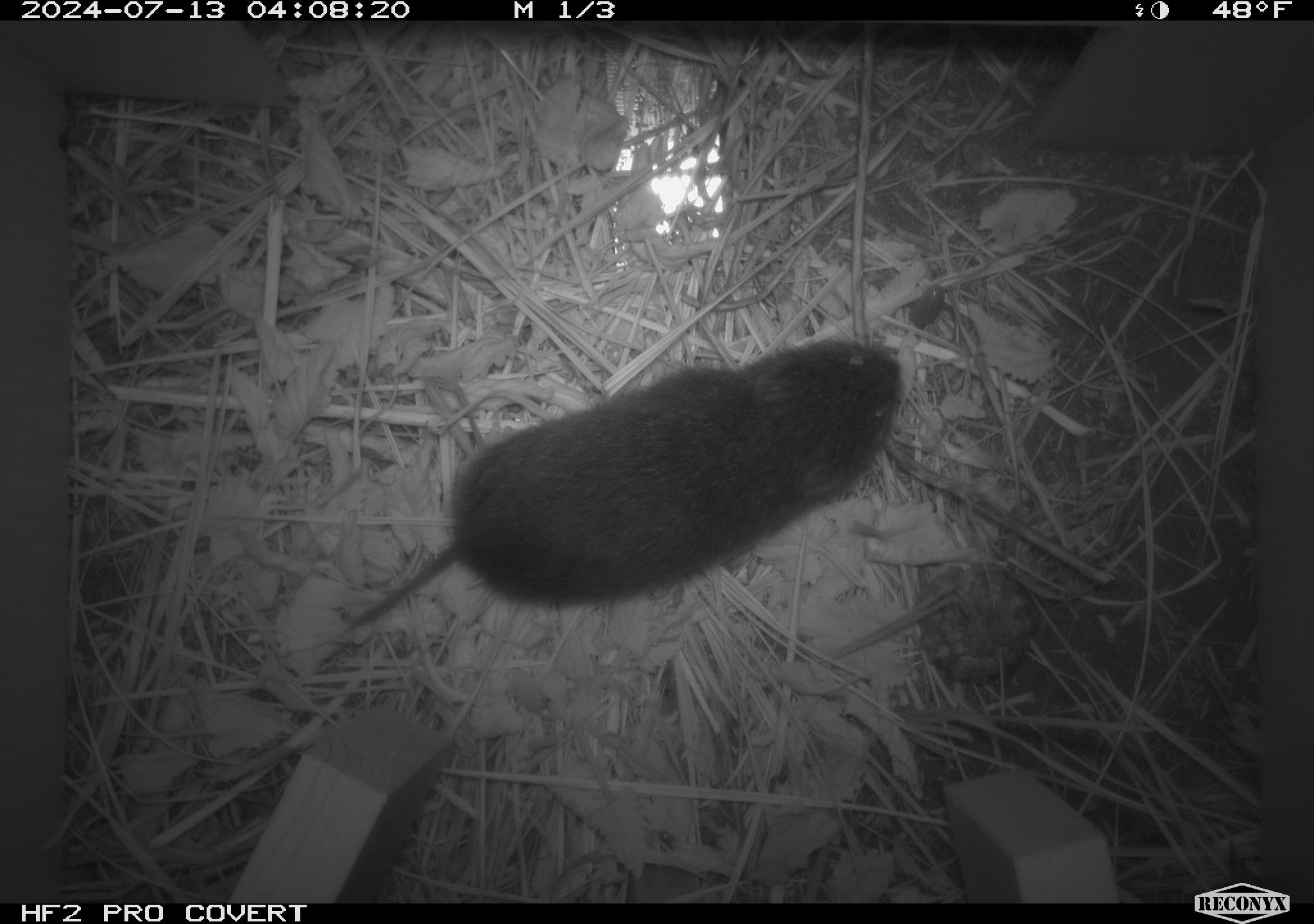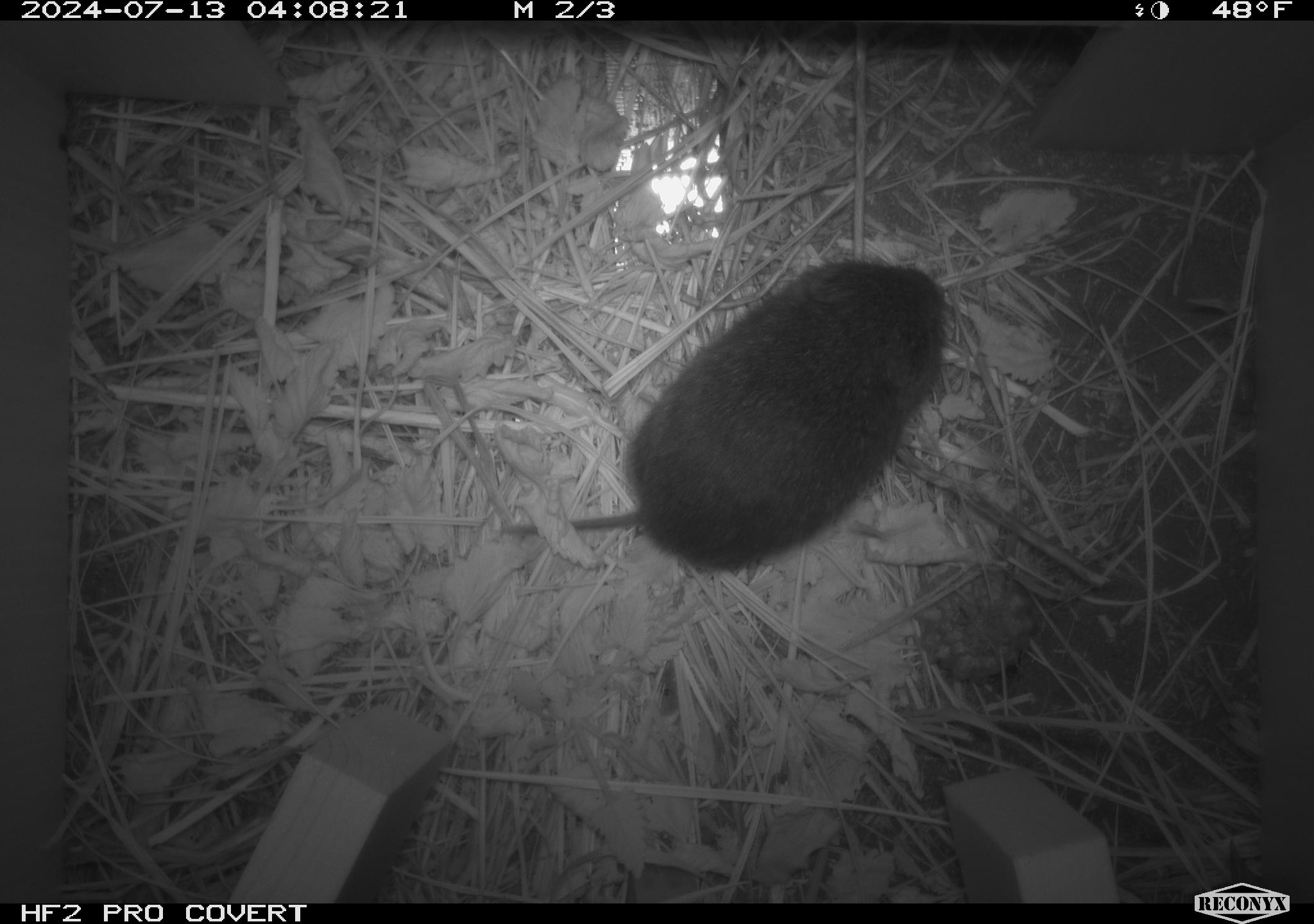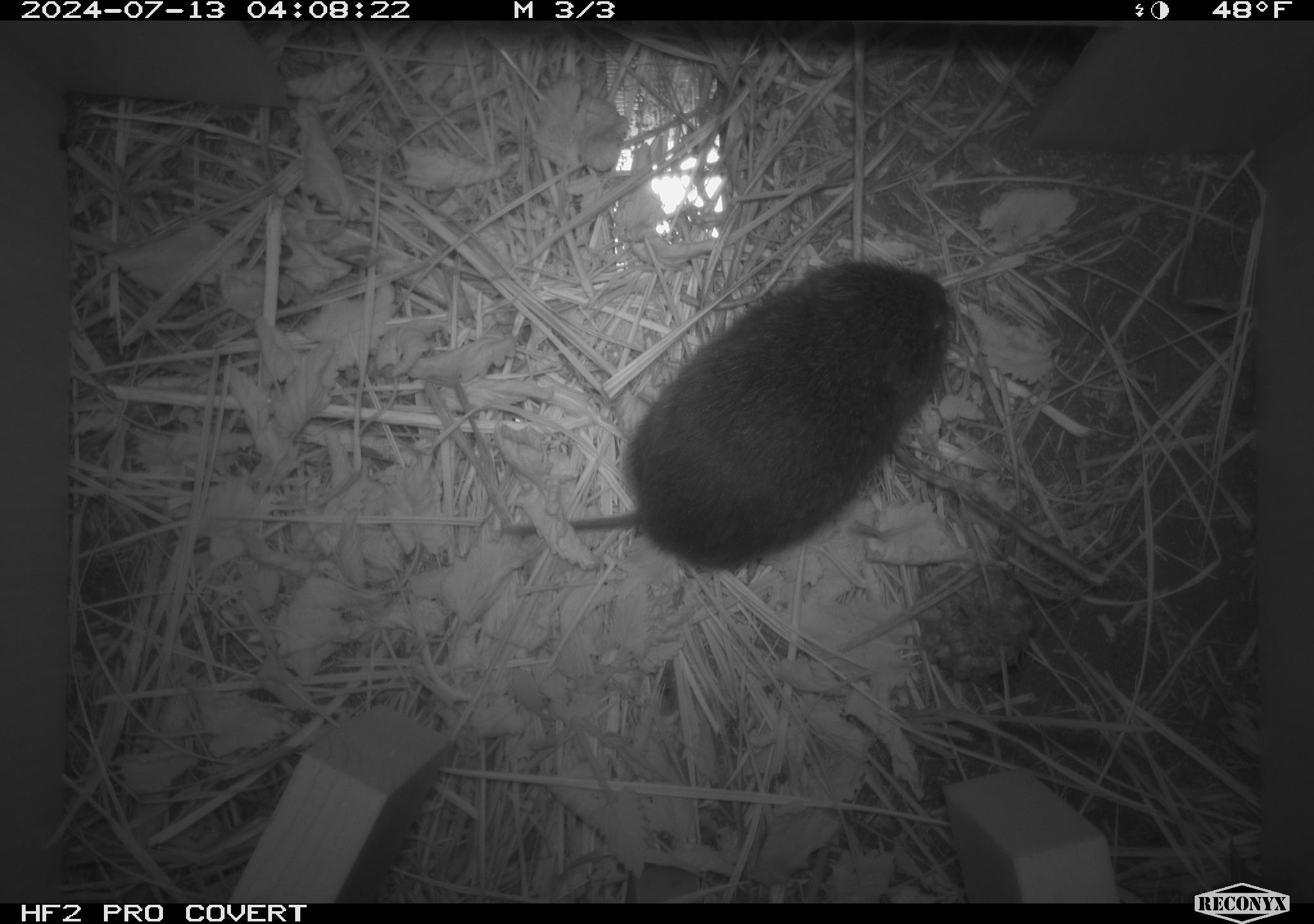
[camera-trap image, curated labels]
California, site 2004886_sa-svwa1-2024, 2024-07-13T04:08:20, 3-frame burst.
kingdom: Animalia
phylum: Chordata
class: Mammalia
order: Rodentia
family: Cricetidae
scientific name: Arvicolinae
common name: voles, lemmings, and muskrats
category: arvicolinae subfamily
Arvicolinae subfamily (voles, lemmings, and muskrats) (Arvicolinae).